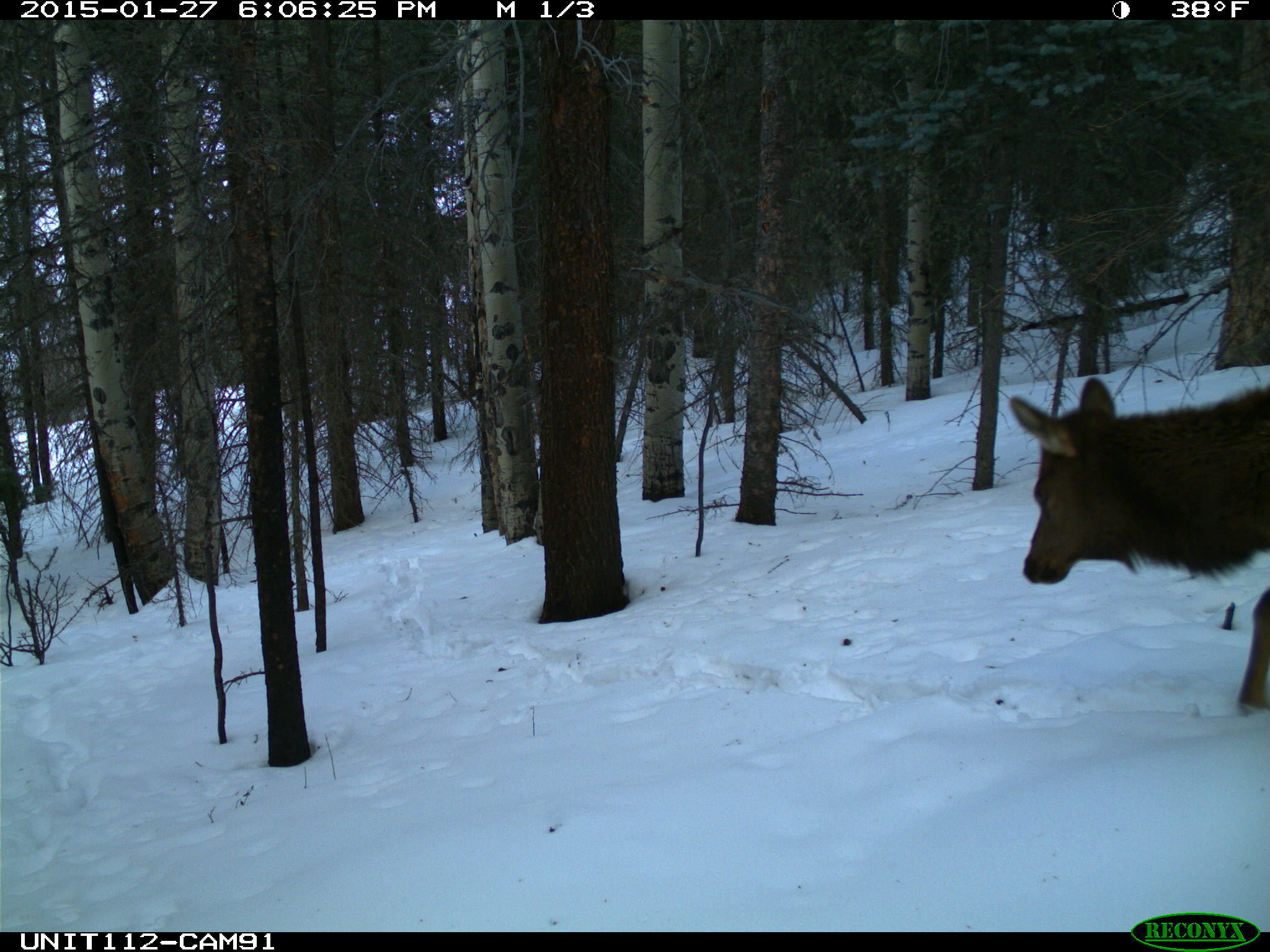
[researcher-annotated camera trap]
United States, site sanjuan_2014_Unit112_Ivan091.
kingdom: Animalia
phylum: Chordata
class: Mammalia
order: Artiodactyla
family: Cervidae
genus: Cervus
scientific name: Cervus elaphus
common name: red deer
Cervus elaphus (red deer).